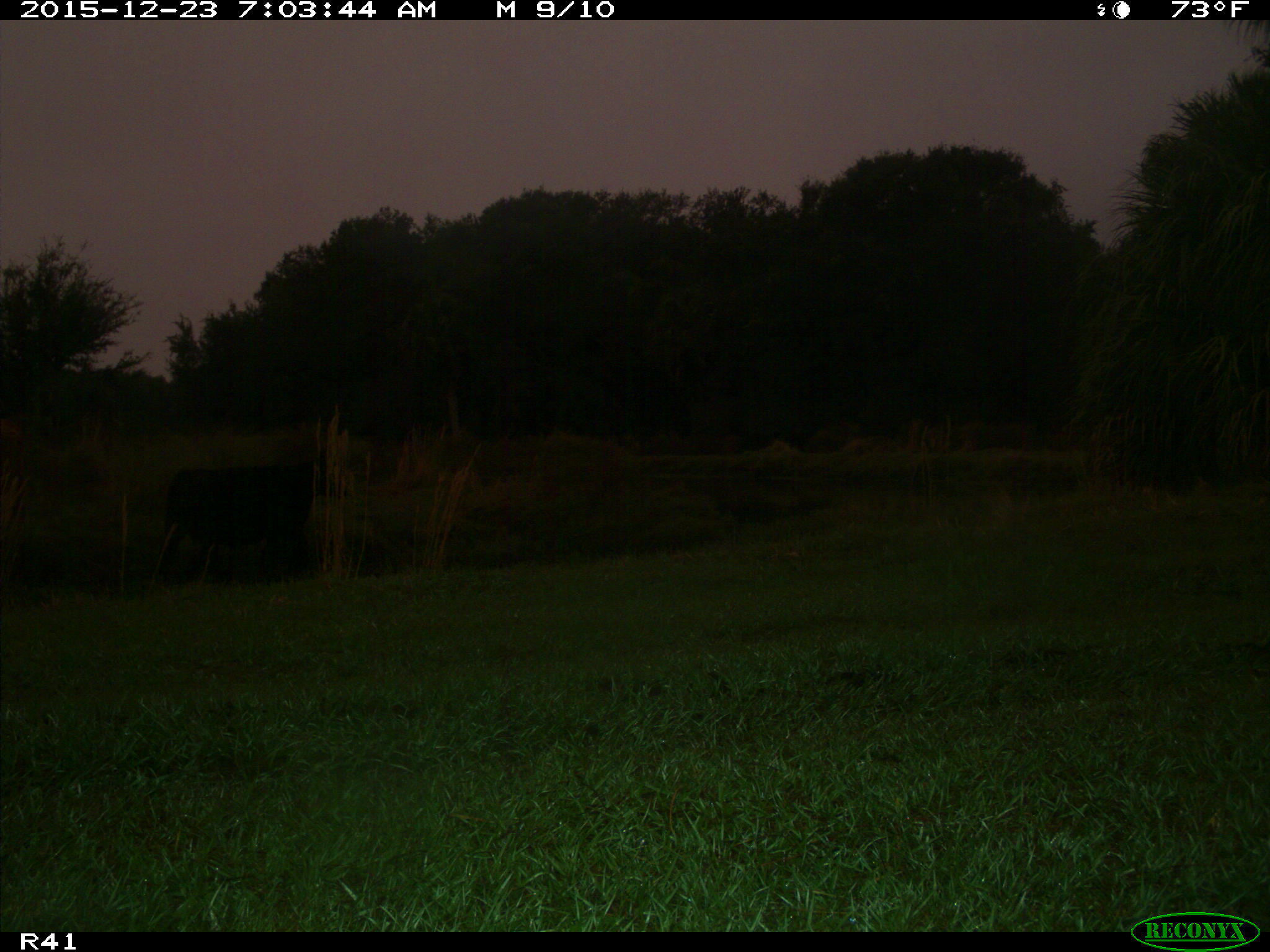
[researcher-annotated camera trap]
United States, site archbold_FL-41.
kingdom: Animalia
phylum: Chordata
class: Mammalia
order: Artiodactyla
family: Bovidae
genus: Bos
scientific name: Bos taurus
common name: domestic cow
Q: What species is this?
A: Bos taurus (domestic cow).